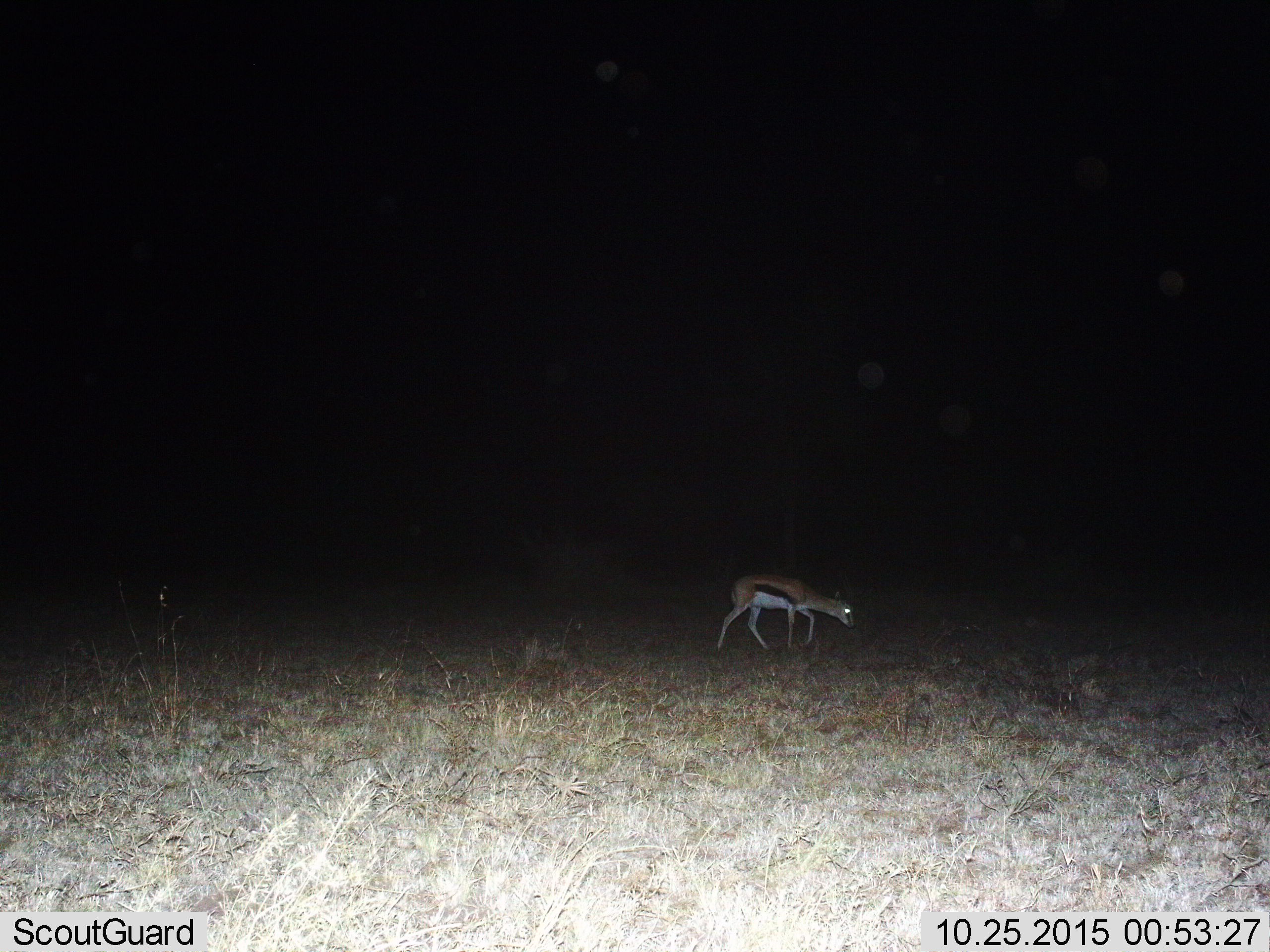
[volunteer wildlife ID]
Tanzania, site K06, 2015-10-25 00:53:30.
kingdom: Animalia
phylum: Chordata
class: Mammalia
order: Artiodactyla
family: Bovidae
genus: Eudorcas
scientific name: Eudorcas thomsonii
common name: thomson's gazelle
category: gazellethomsons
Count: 1.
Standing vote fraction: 0%.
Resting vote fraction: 0%.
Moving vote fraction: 86%.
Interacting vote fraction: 0%.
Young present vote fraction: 0%.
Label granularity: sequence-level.